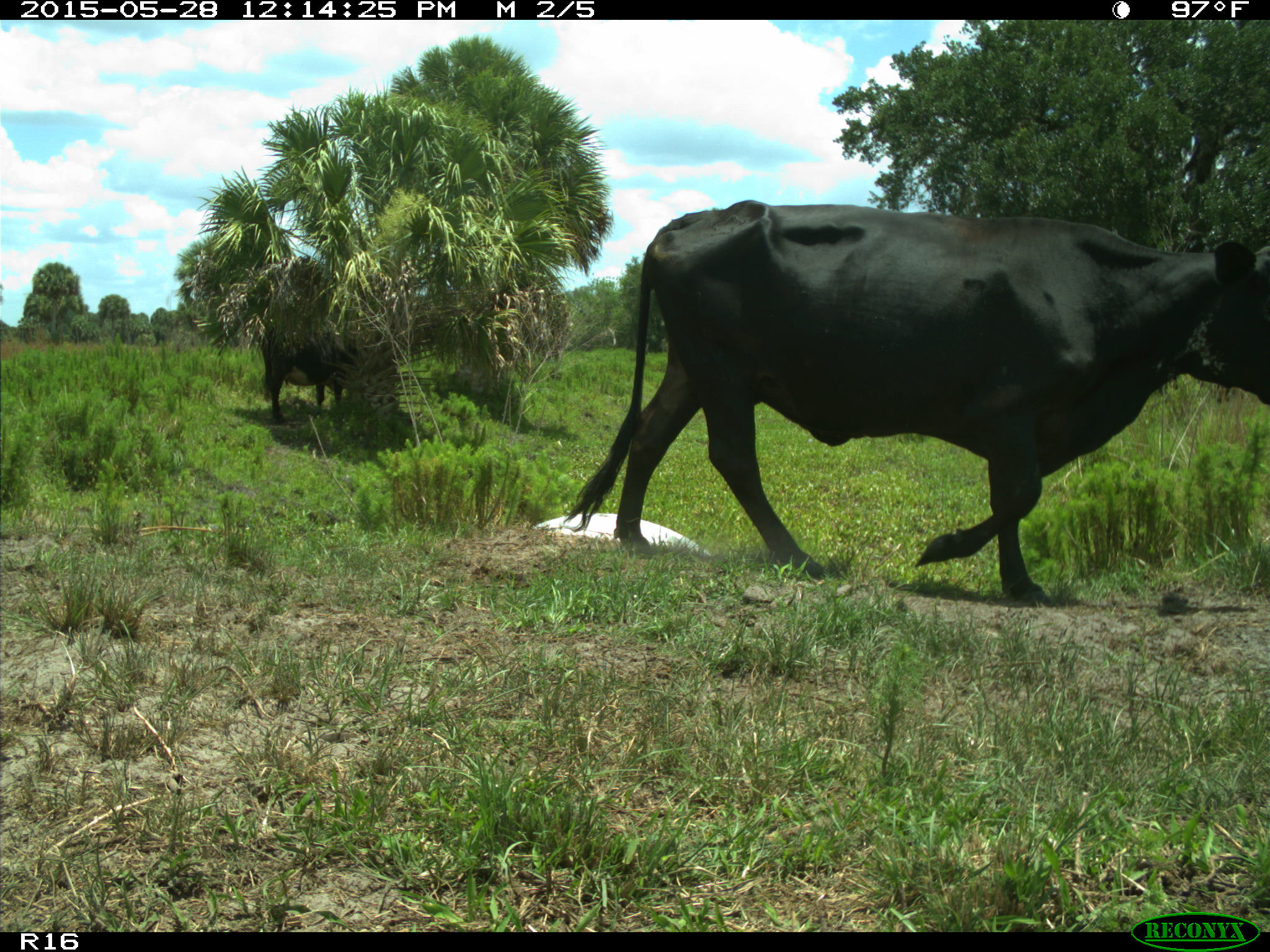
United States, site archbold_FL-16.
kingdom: Animalia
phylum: Chordata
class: Mammalia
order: Artiodactyla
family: Bovidae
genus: Bos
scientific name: Bos taurus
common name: domestic cow